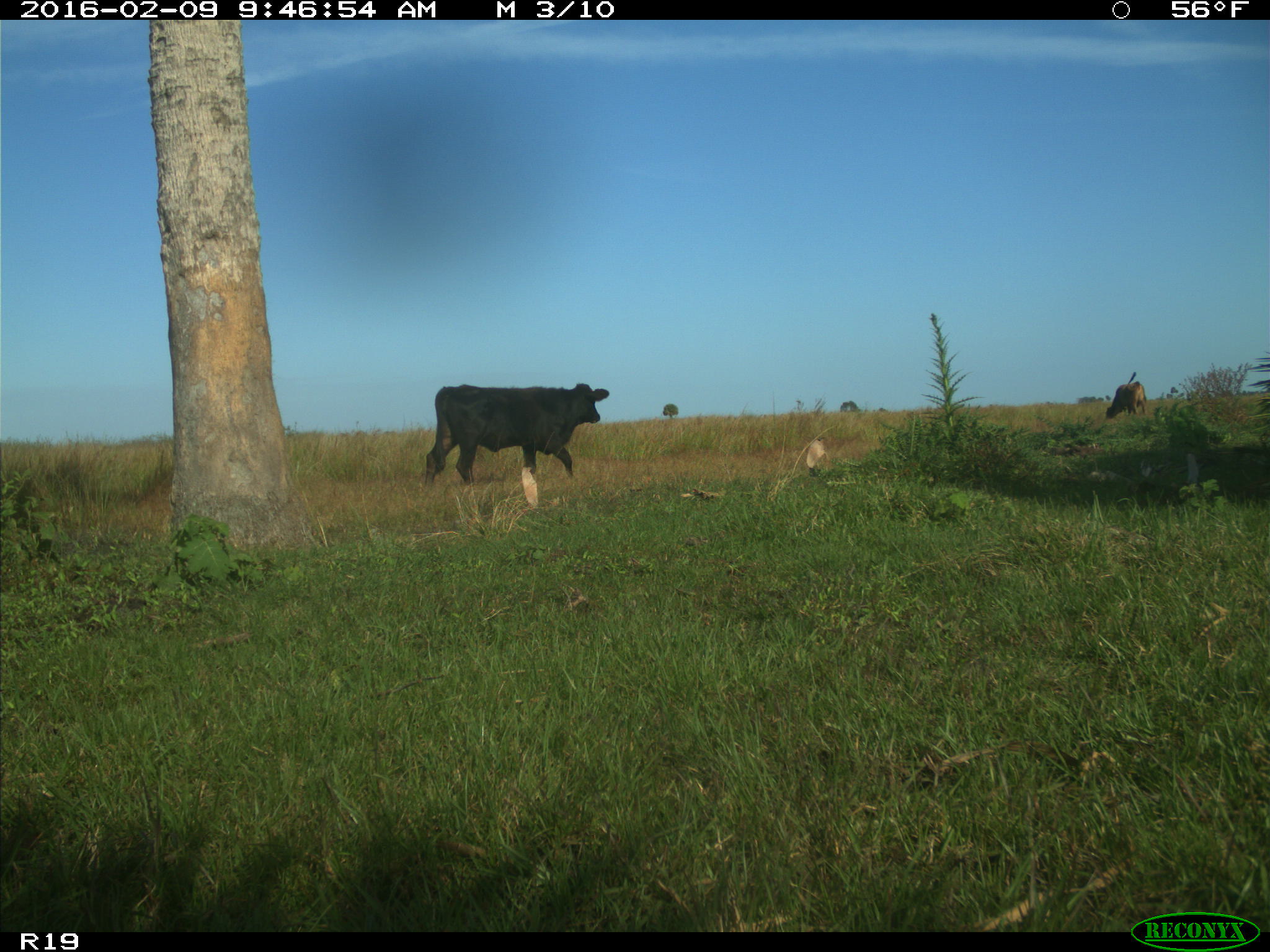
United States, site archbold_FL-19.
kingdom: Animalia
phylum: Chordata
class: Mammalia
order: Artiodactyla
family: Bovidae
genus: Bos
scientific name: Bos taurus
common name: domestic cow